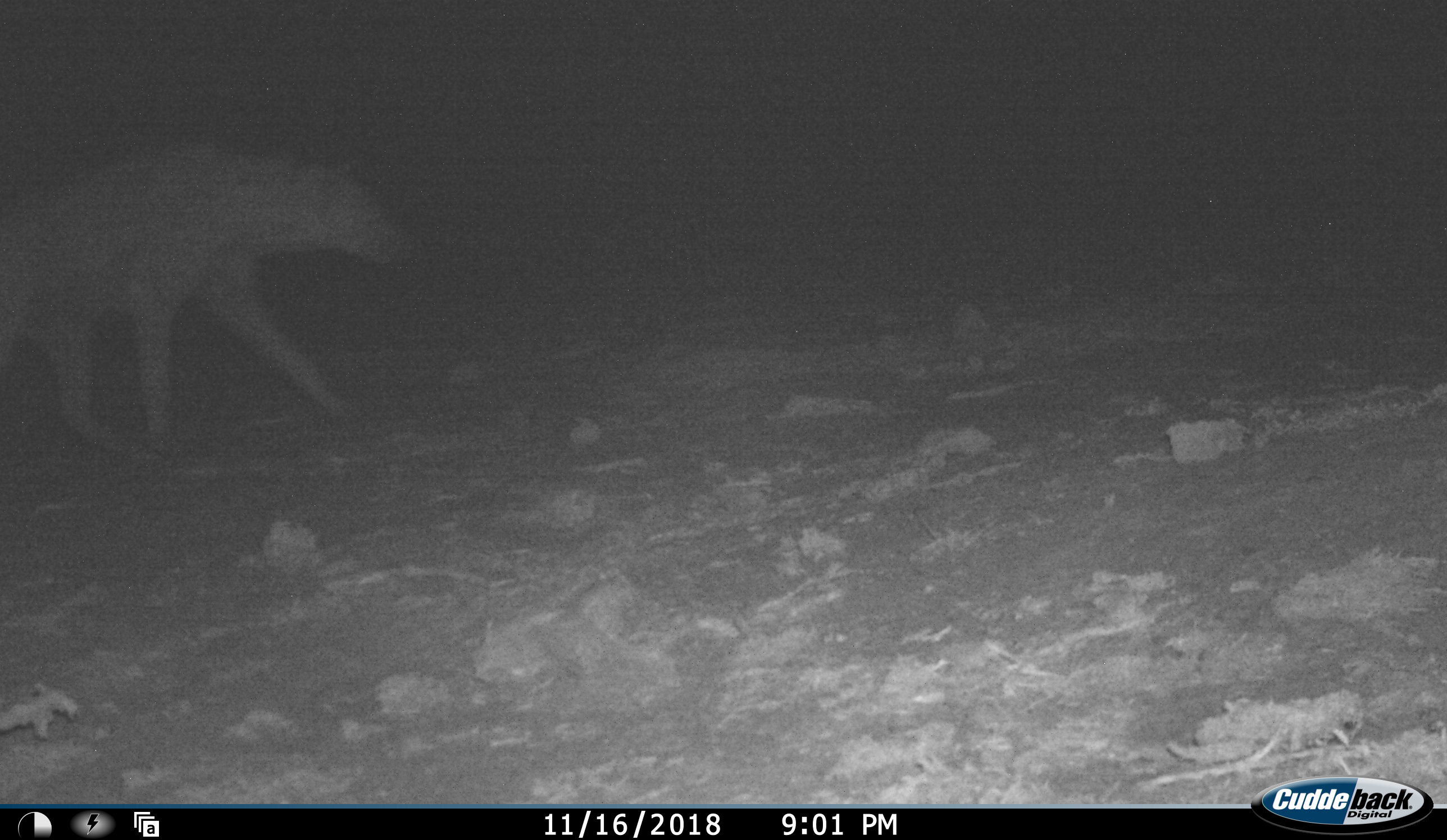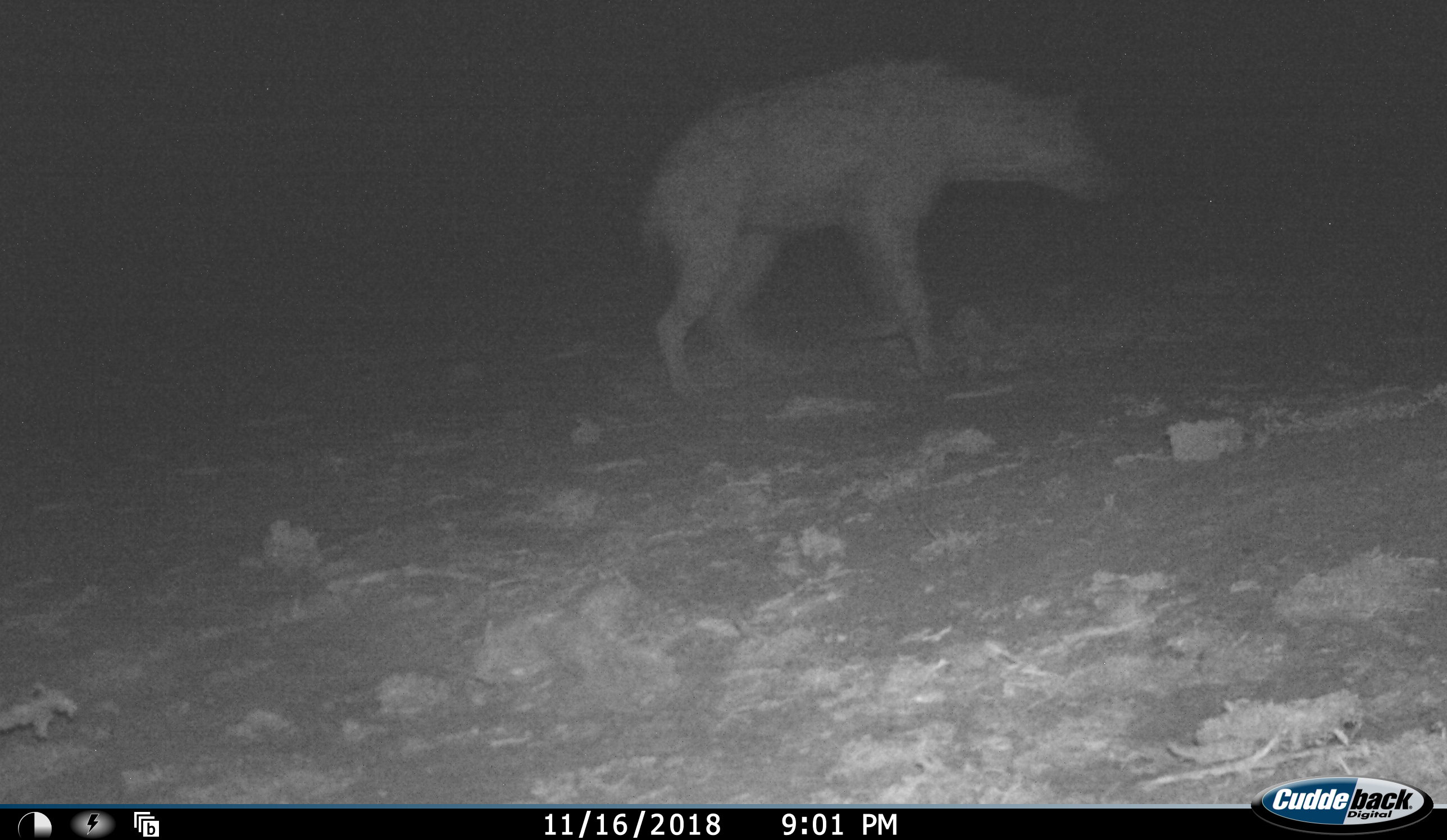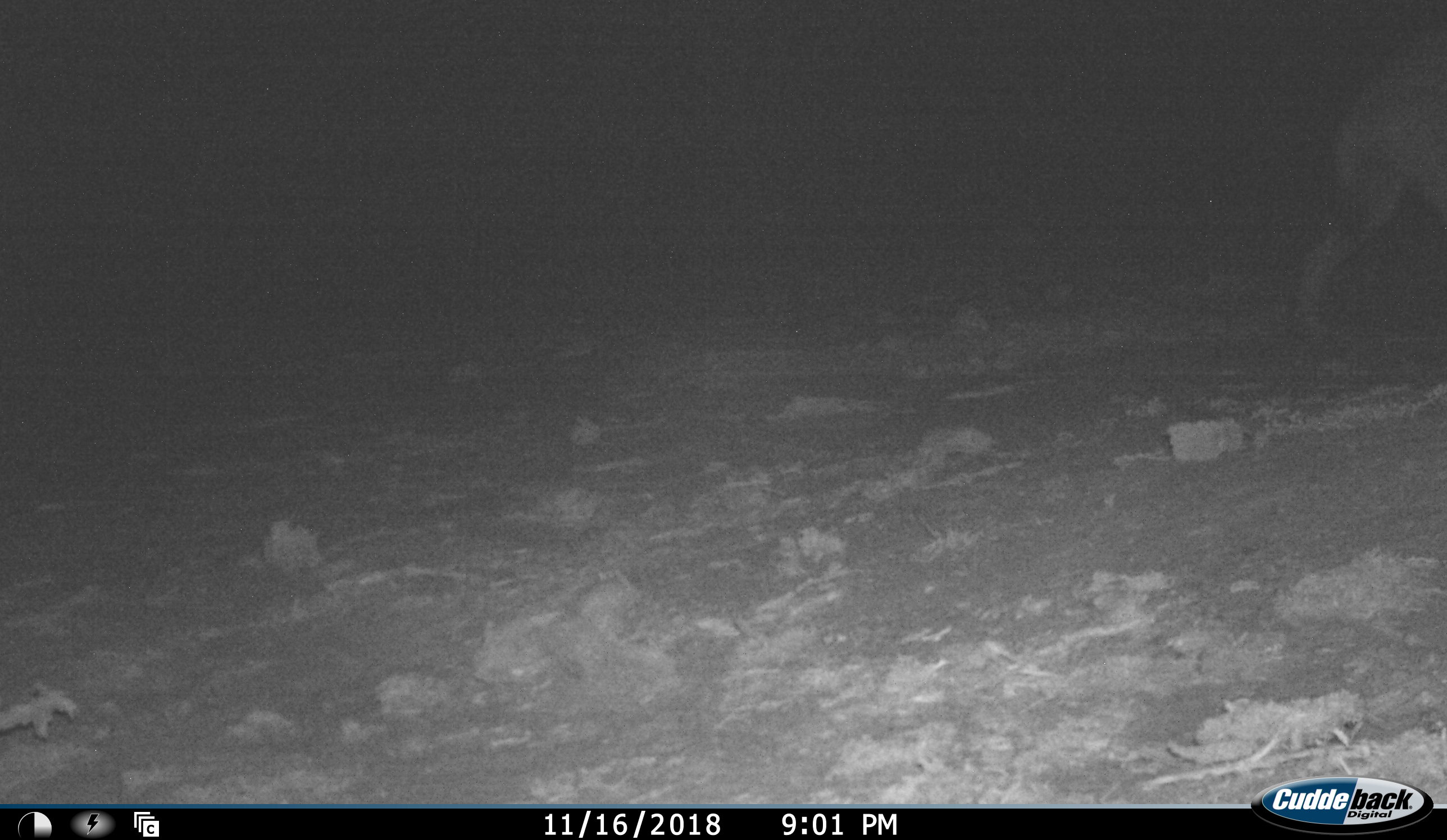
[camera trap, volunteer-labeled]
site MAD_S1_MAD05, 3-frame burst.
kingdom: Animalia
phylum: Chordata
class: Mammalia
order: Carnivora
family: Hyaenidae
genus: Crocuta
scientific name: Crocuta crocuta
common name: spotted hyena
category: hyenaspotted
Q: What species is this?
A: Hyenaspotted (spotted hyena) (Crocuta crocuta).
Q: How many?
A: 1.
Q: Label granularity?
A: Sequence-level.